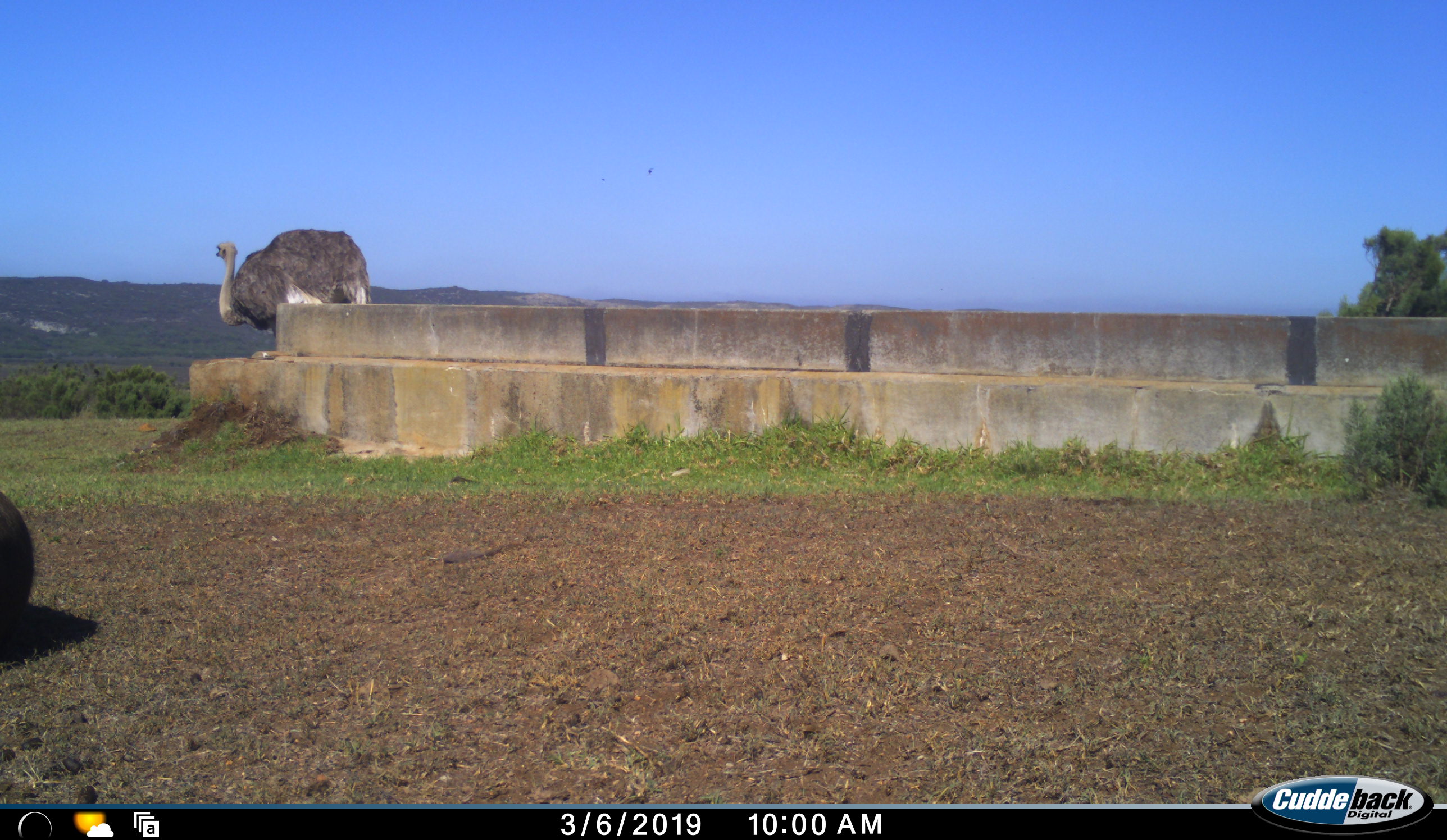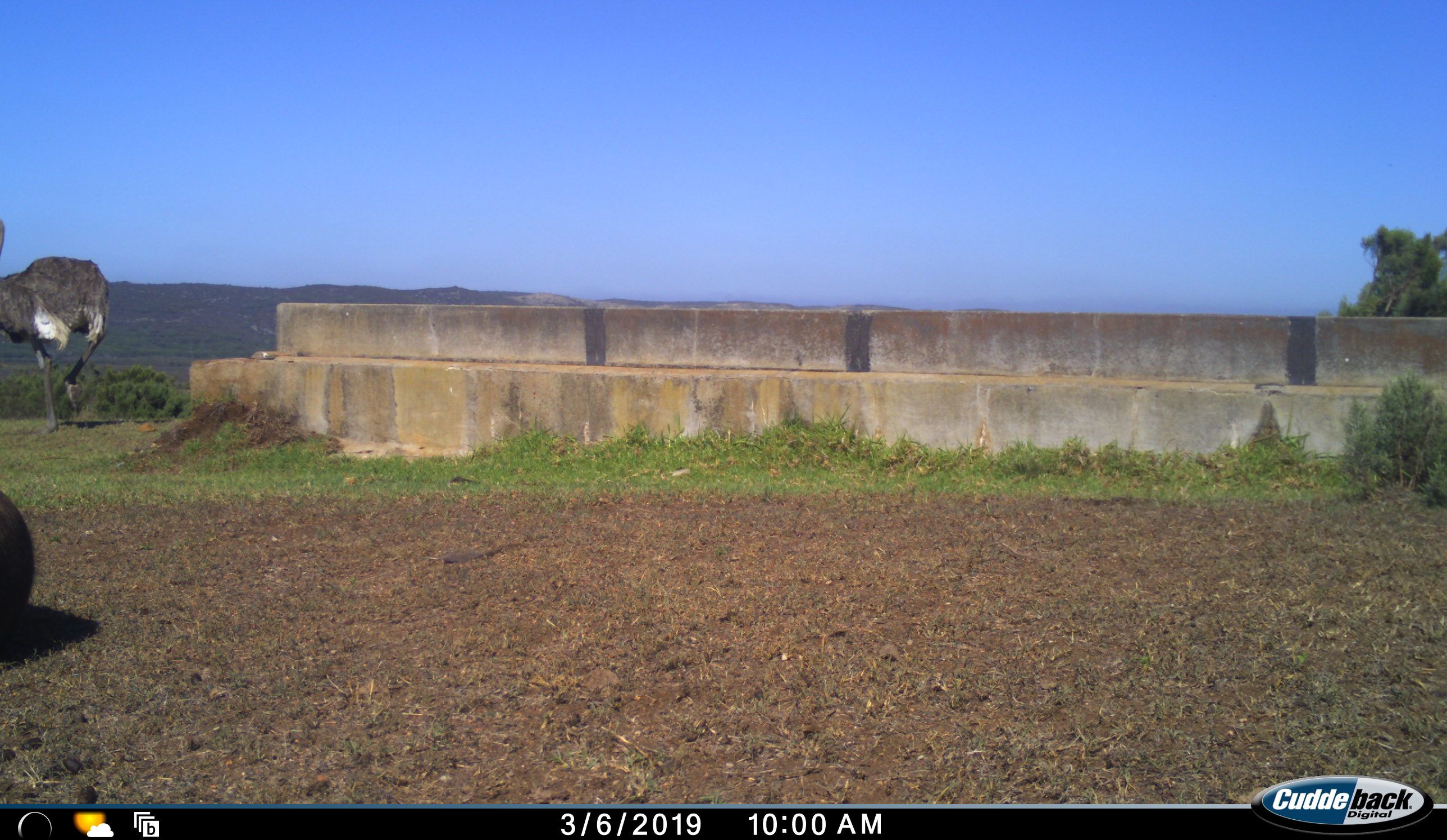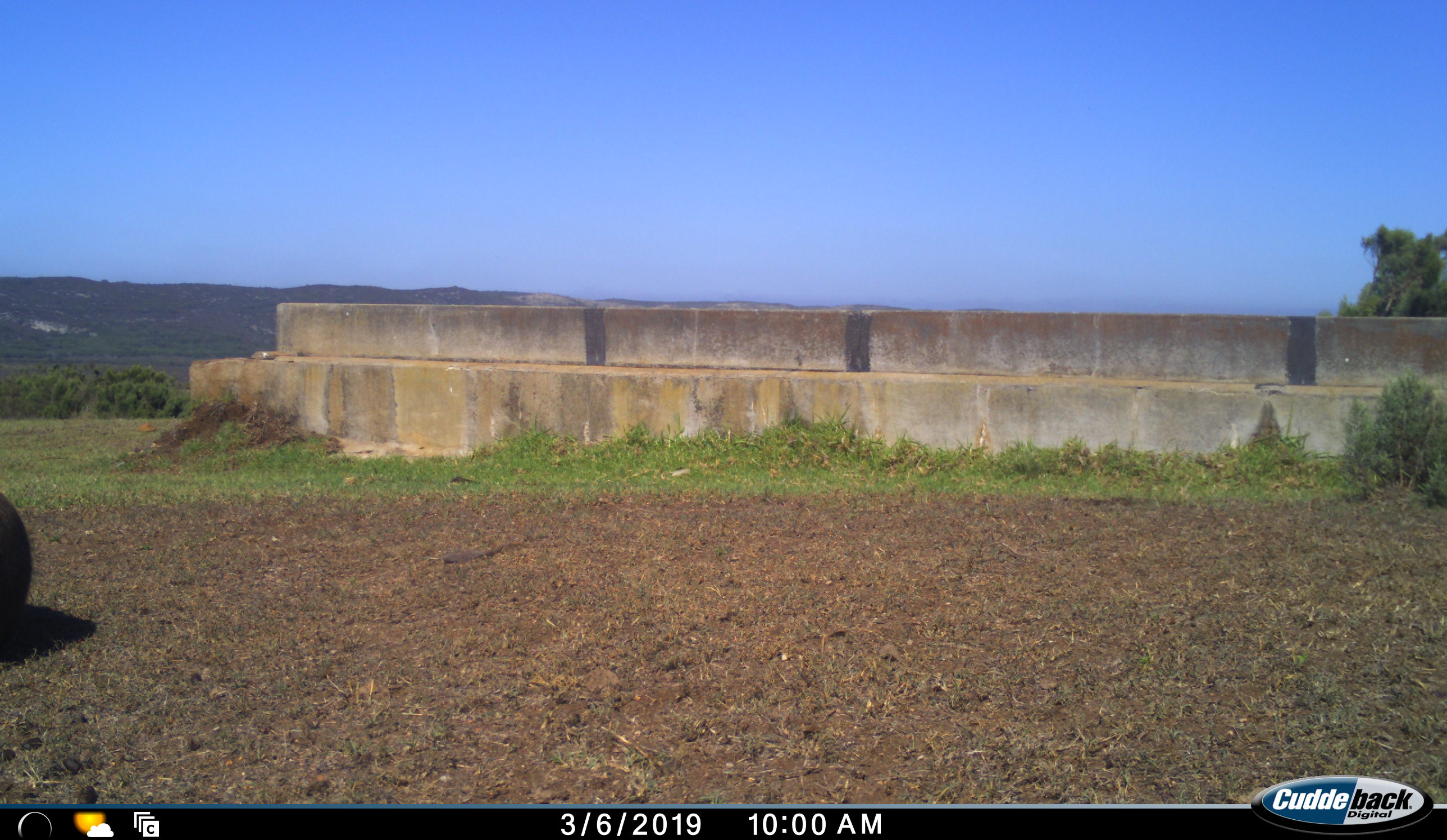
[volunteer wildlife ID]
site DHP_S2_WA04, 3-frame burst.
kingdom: Animalia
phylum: Chordata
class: Aves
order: Struthioniformes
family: Struthionidae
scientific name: Struthionidae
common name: ostrich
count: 1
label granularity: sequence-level